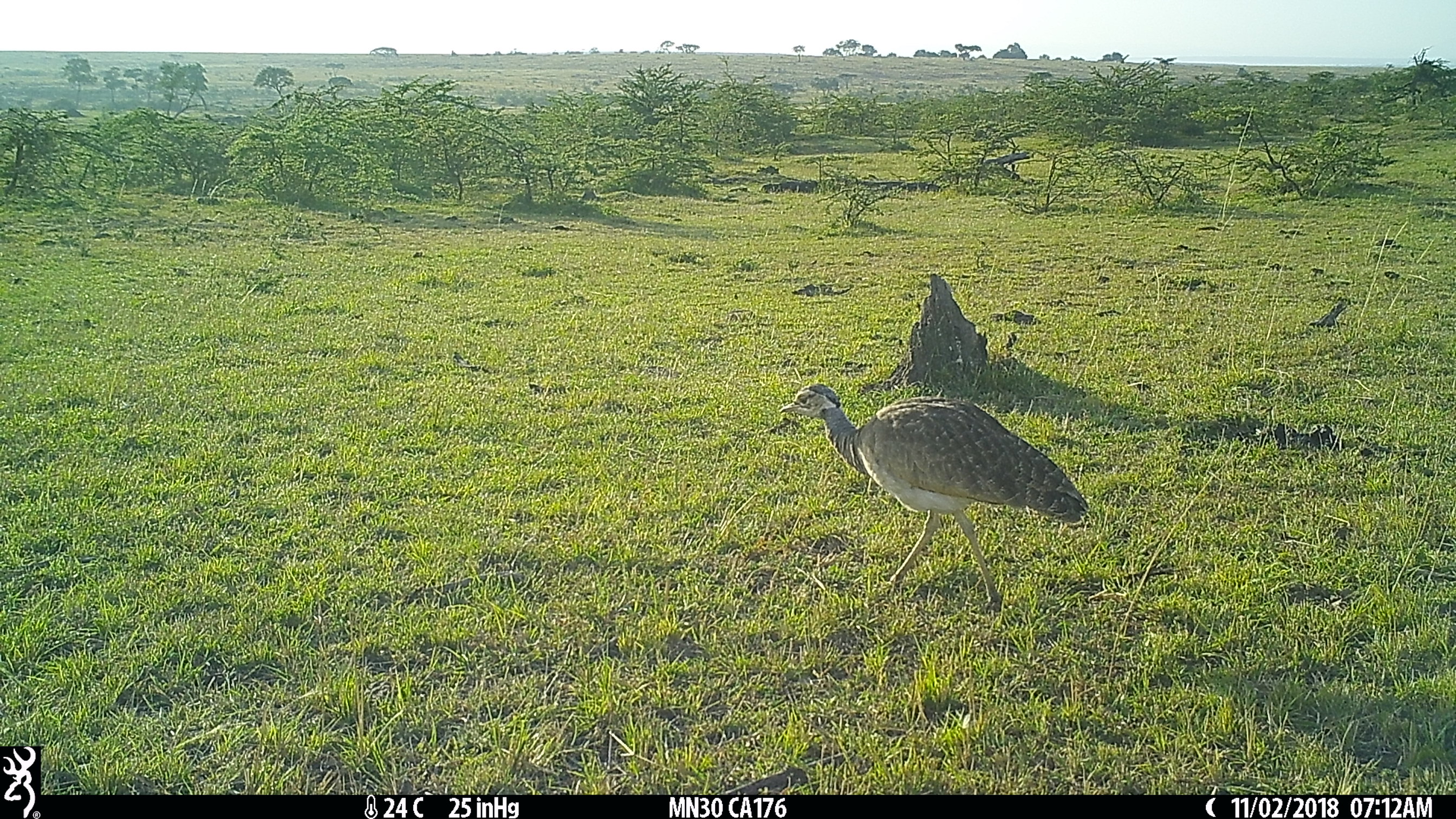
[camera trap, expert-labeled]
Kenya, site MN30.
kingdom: Animalia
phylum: Chordata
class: Aves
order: Otidiformes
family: Otididae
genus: Eupodotis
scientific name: Eupodotis senegalensis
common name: white-bellied bustard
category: bustard white bellied